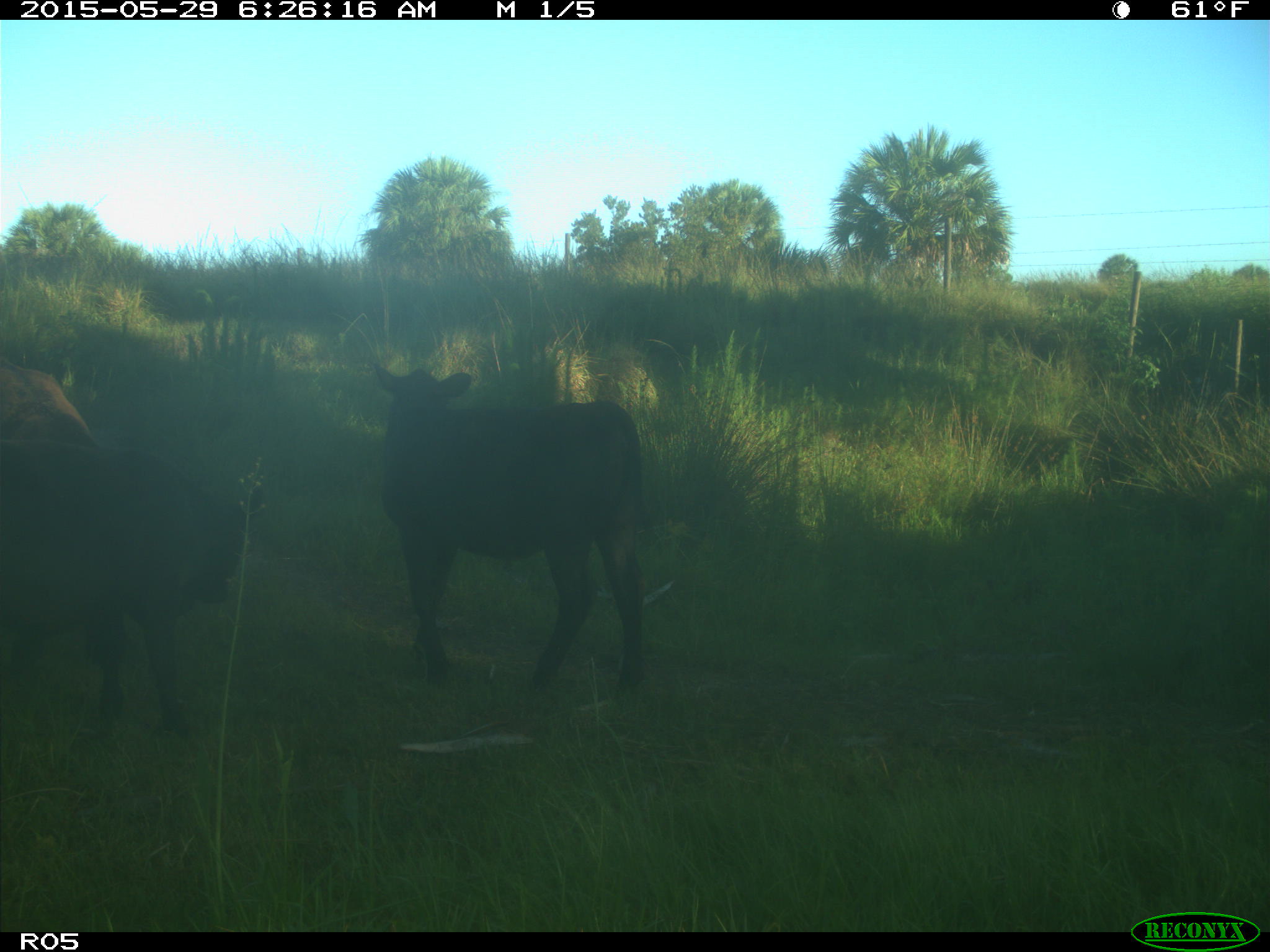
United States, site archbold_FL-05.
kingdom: Animalia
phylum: Chordata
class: Mammalia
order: Artiodactyla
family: Bovidae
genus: Bos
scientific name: Bos taurus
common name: domestic cow